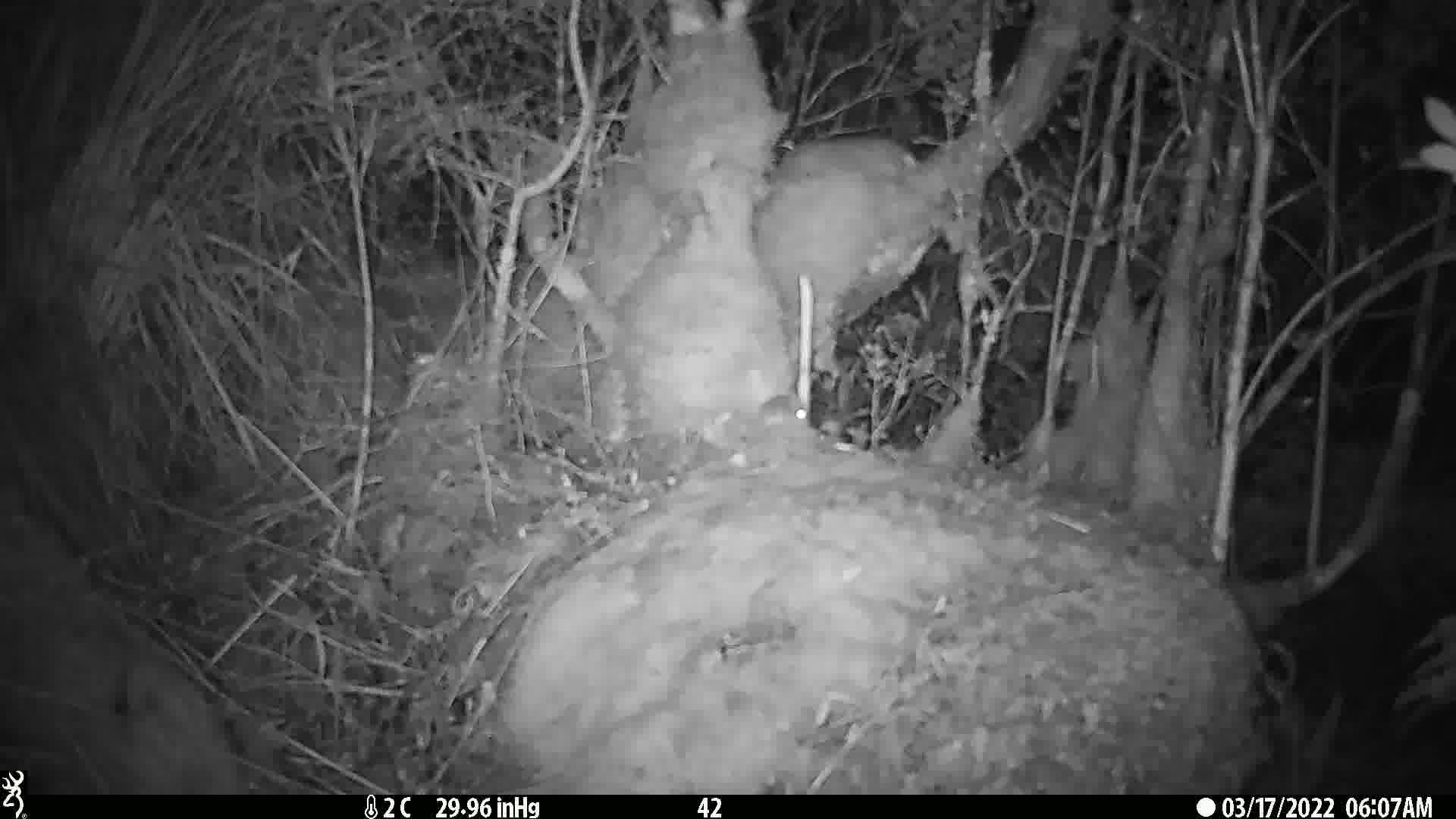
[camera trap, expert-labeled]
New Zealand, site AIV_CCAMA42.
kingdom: Animalia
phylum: Chordata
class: Mammalia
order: Rodentia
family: Muridae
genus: Mus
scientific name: Mus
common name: mouse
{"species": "mouse (Mus)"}